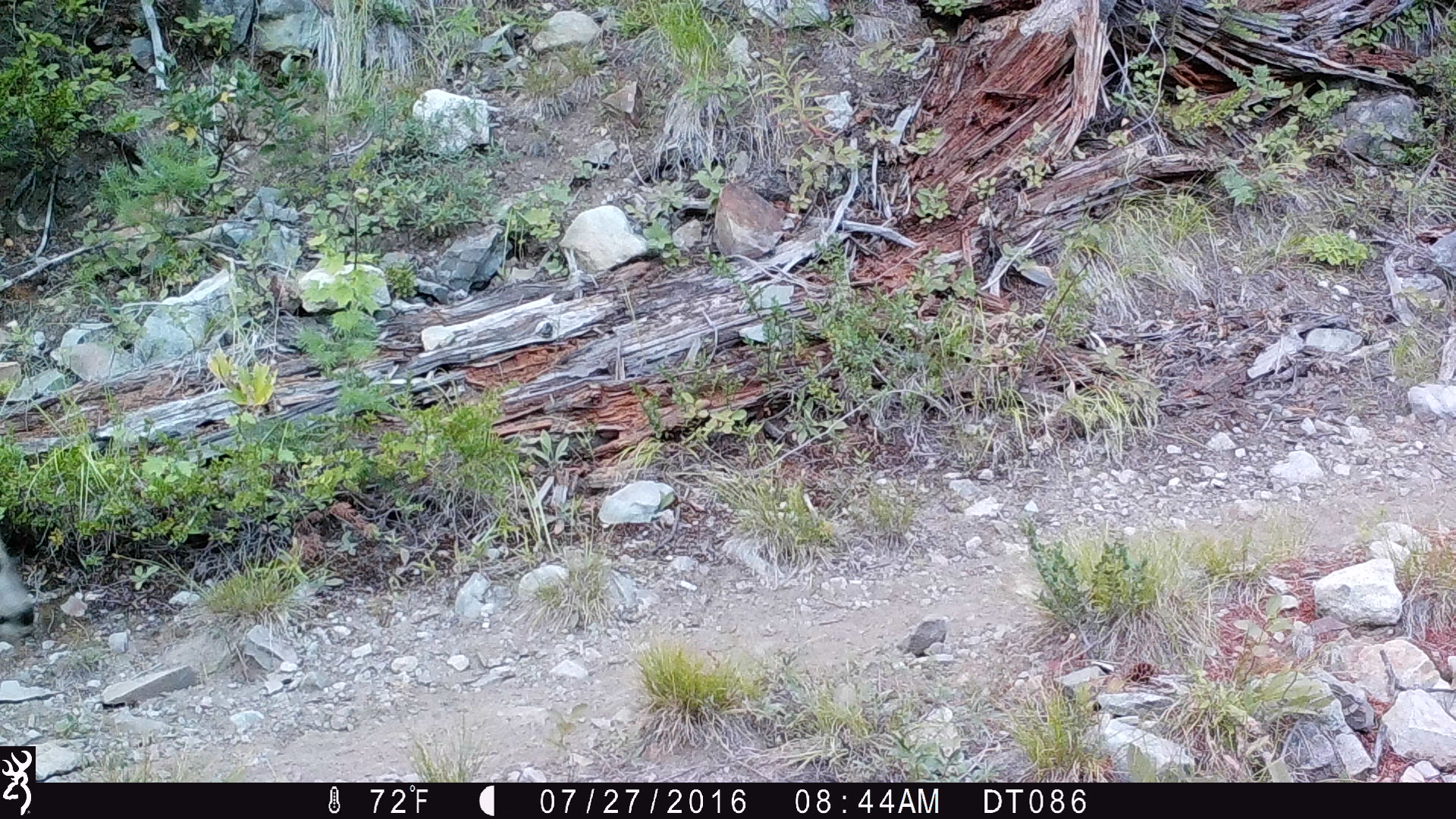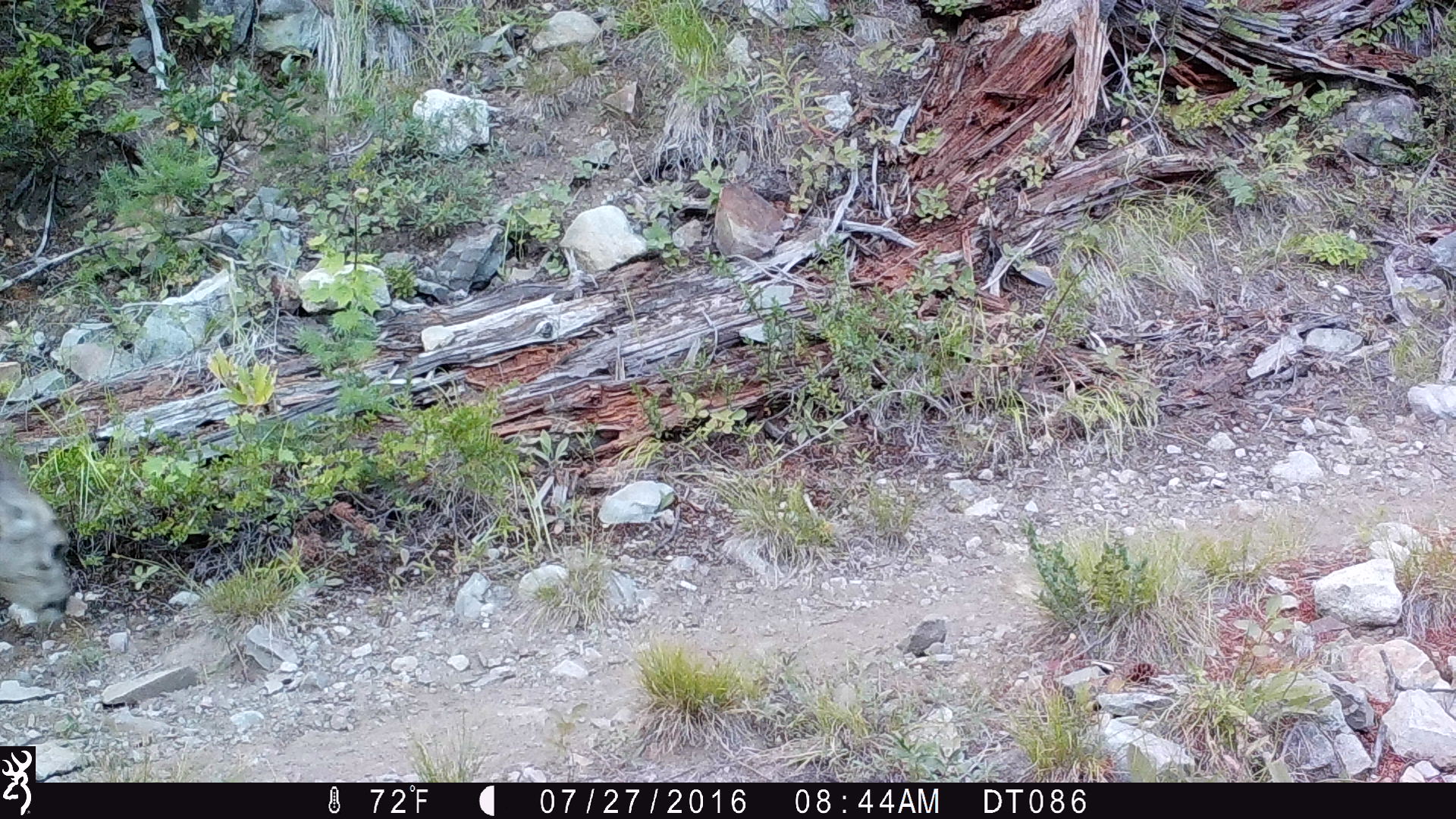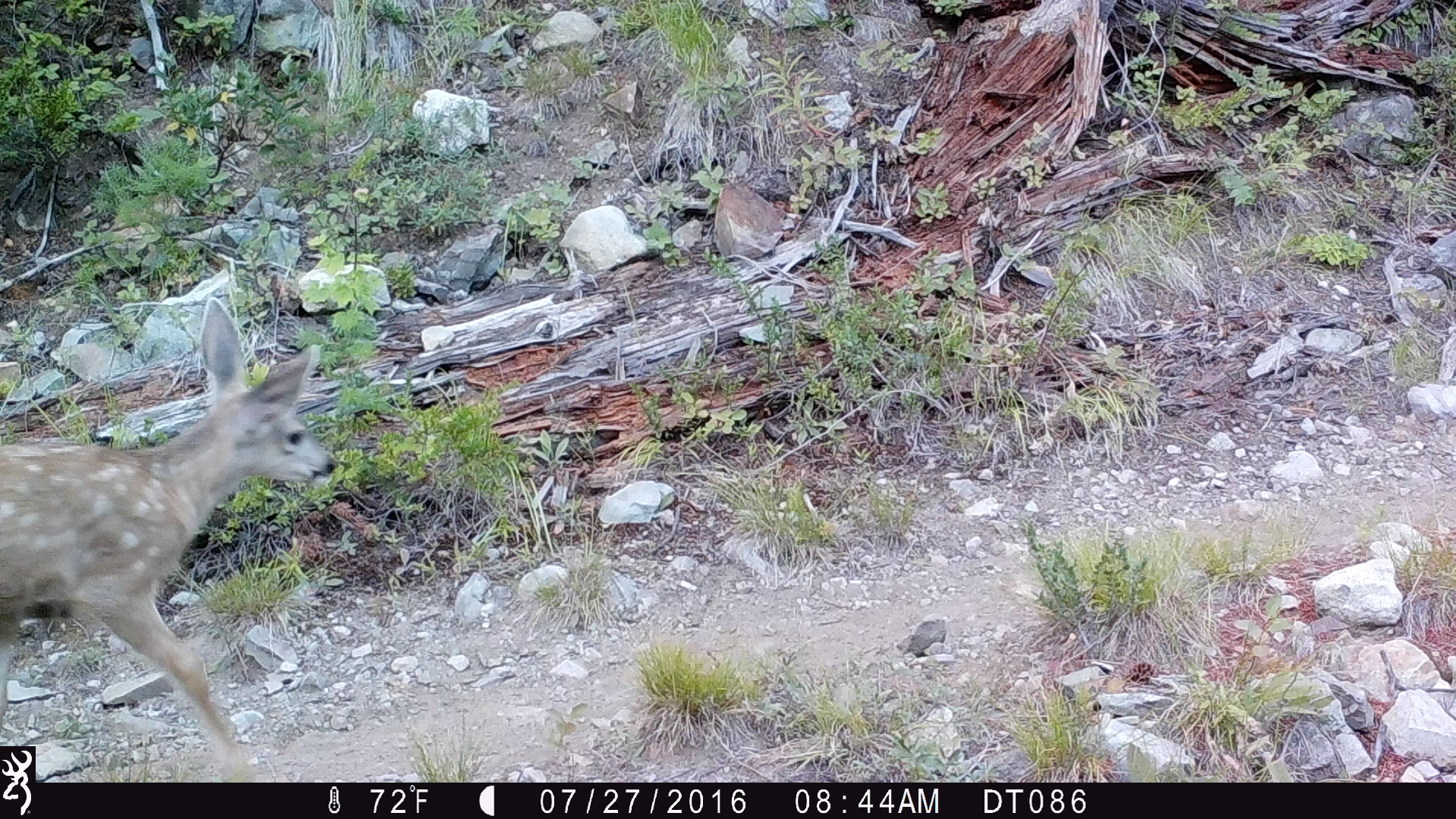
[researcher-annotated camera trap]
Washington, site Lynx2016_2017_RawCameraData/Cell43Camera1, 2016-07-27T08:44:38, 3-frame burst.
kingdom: Animalia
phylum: Chordata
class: Mammalia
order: Artiodactyla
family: Cervidae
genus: Odocoileus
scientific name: Odocoileus hemionus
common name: mule deer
Odocoileus hemionus (mule deer). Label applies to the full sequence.